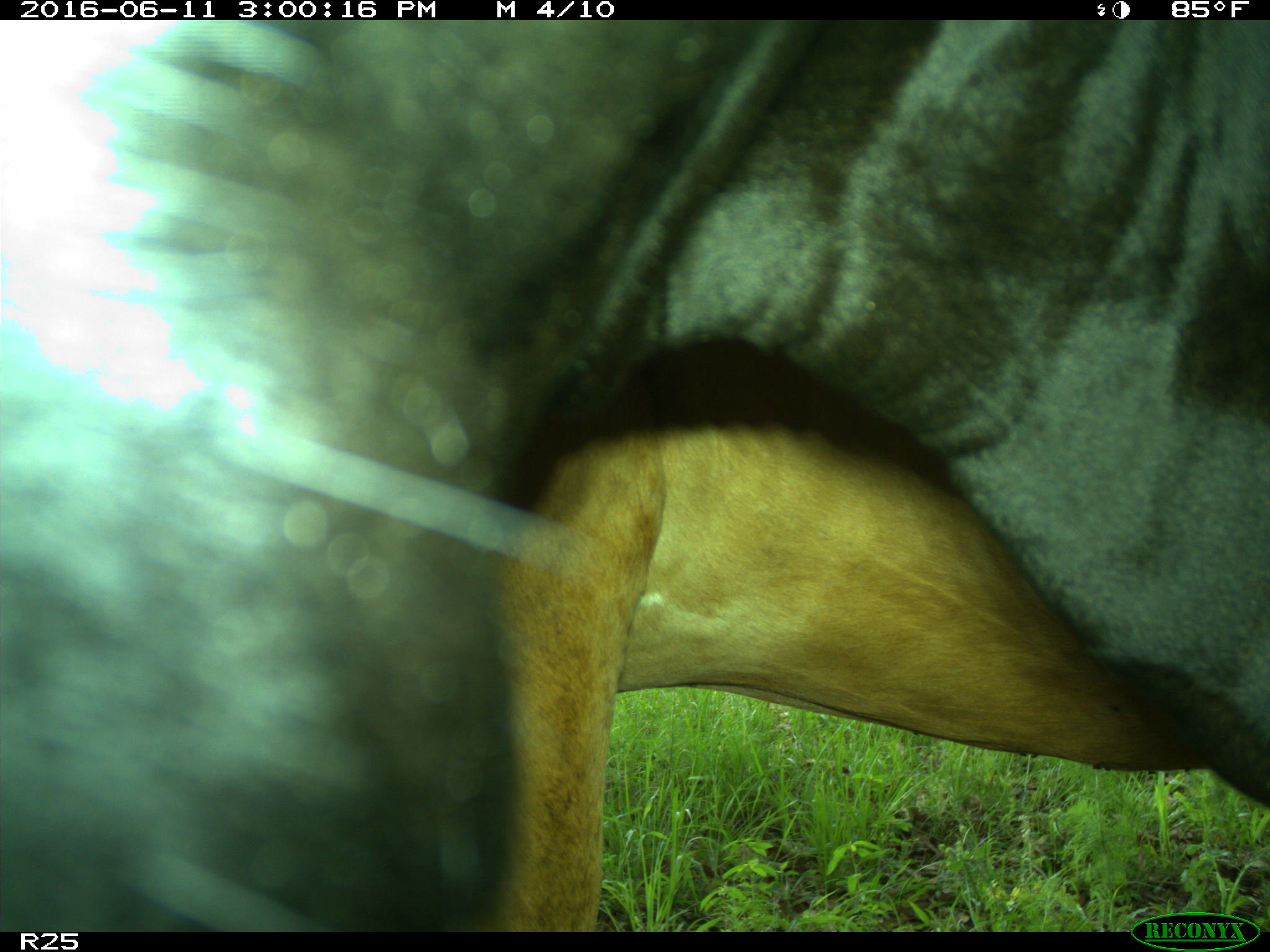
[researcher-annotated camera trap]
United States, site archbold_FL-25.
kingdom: Animalia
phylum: Chordata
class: Mammalia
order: Artiodactyla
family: Bovidae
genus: Bos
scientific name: Bos taurus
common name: domestic cow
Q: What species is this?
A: Bos taurus (domestic cow).